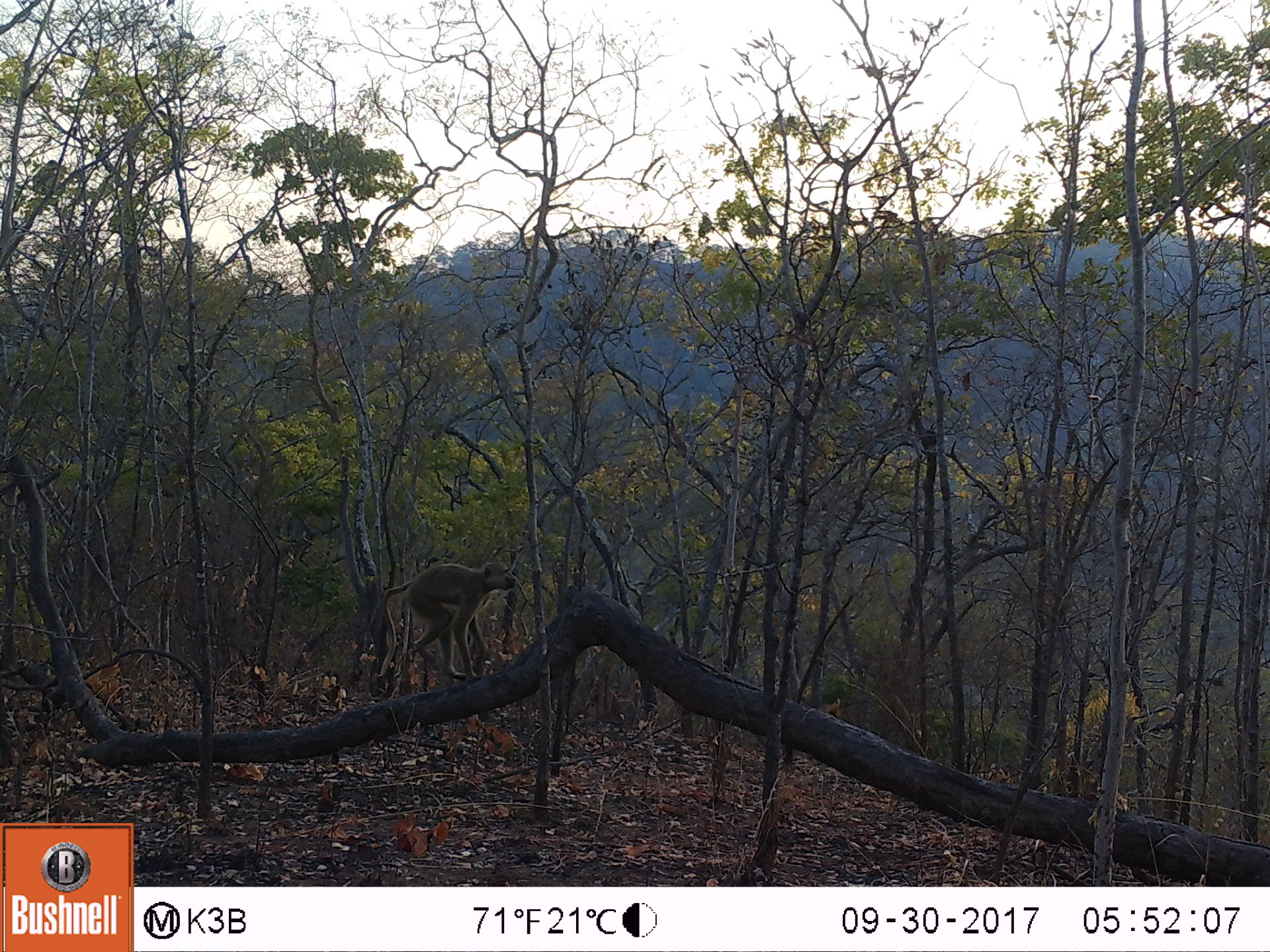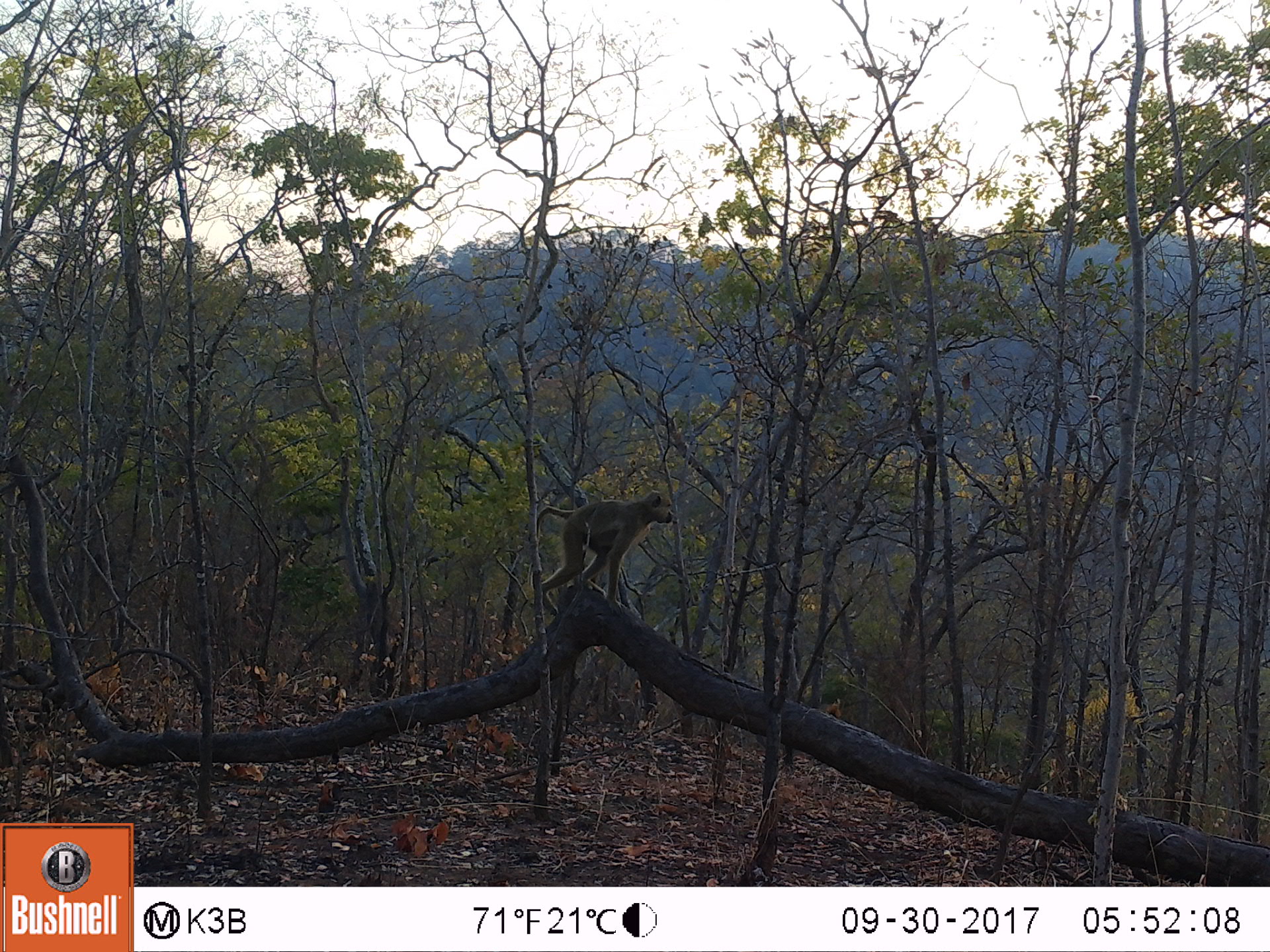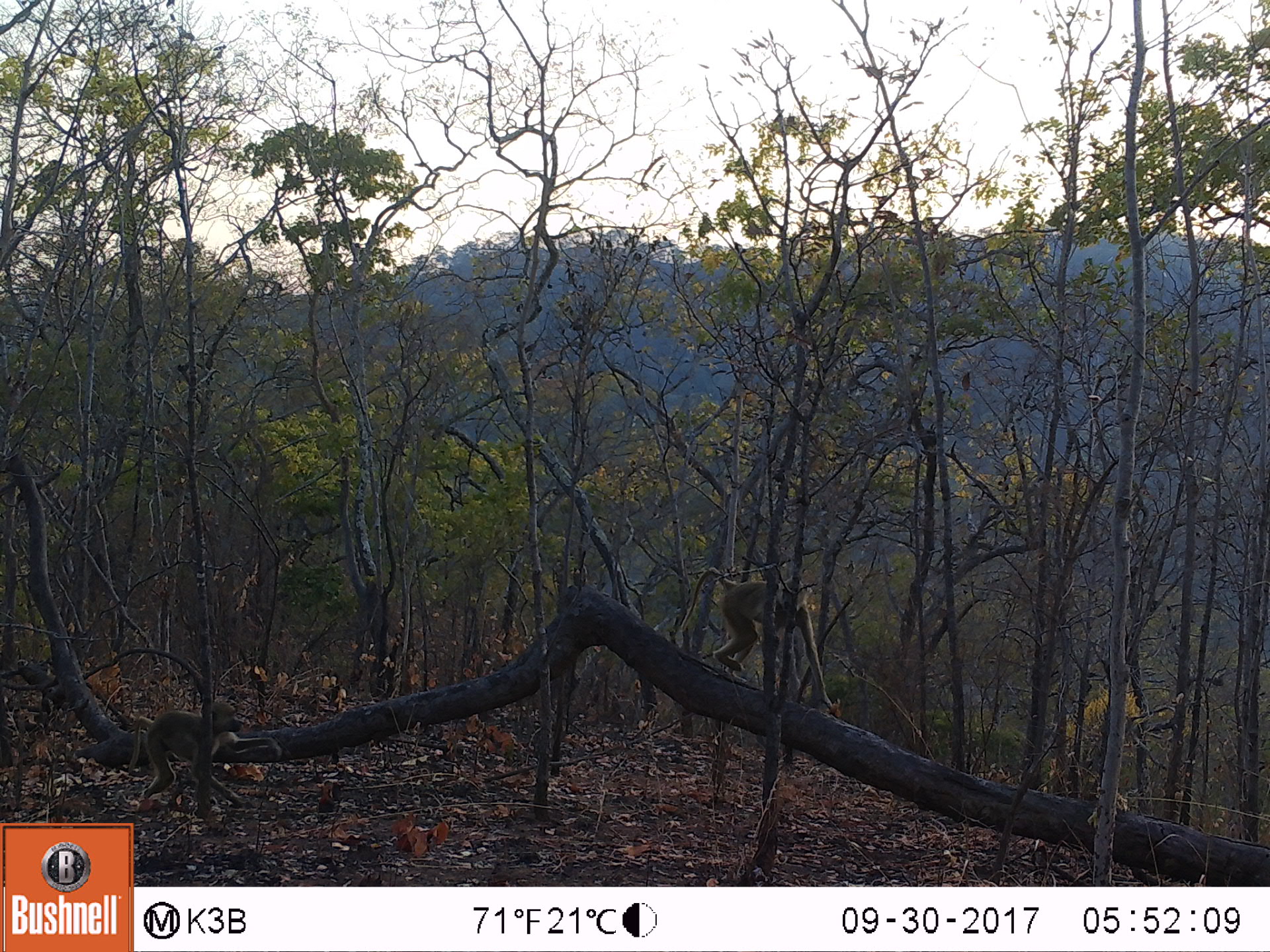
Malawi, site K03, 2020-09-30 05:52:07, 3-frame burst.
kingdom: Animalia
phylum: Chordata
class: Mammalia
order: Primates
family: Cercopithecidae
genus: Papio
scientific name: Papio cynocephalus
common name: yellow baboon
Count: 1.